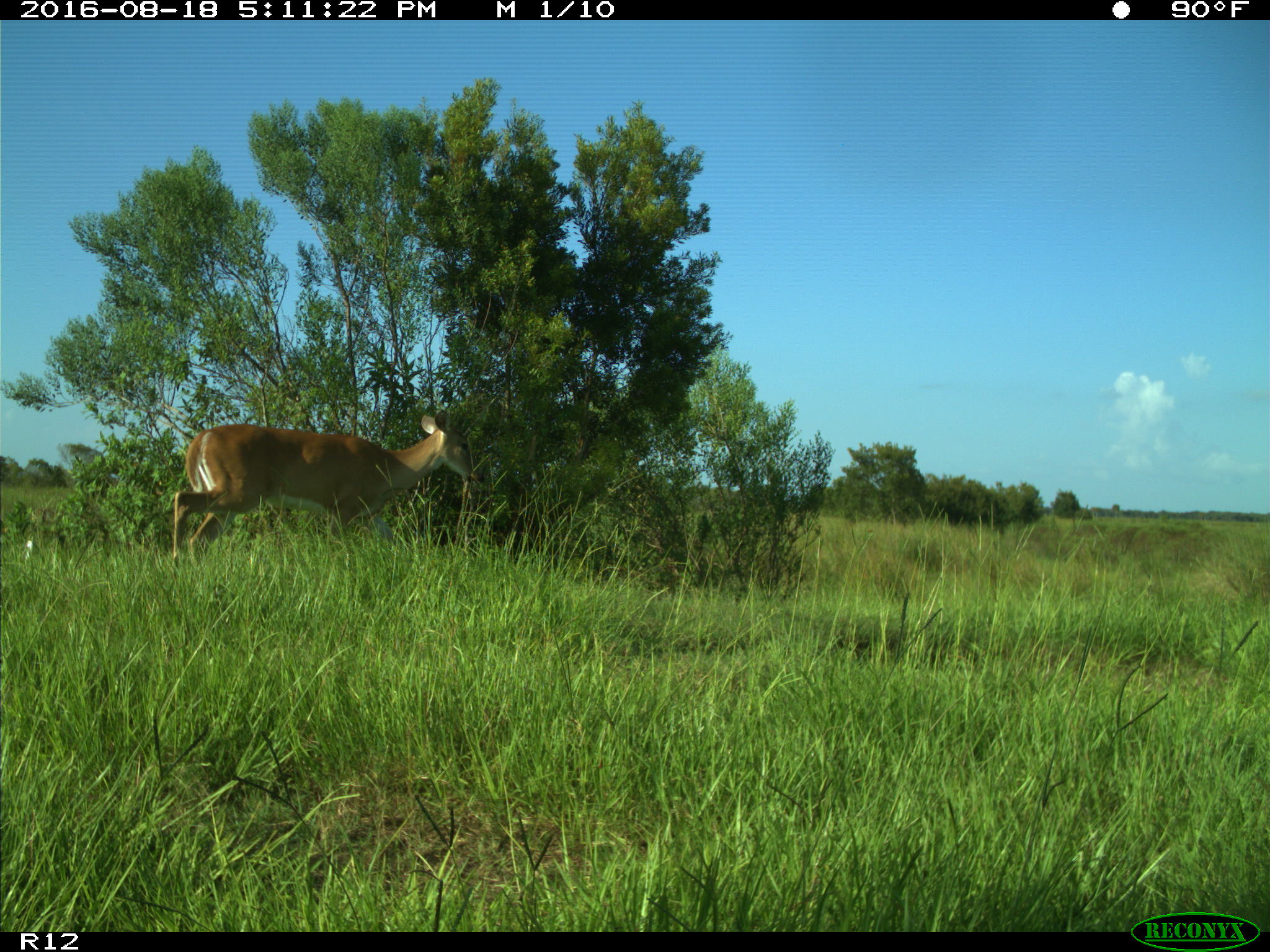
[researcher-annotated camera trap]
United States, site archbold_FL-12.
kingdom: Animalia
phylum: Chordata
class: Mammalia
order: Artiodactyla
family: Cervidae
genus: Odocoileus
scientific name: Odocoileus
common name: deer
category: unidentified deer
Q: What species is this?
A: Unidentified deer (deer) (Odocoileus).